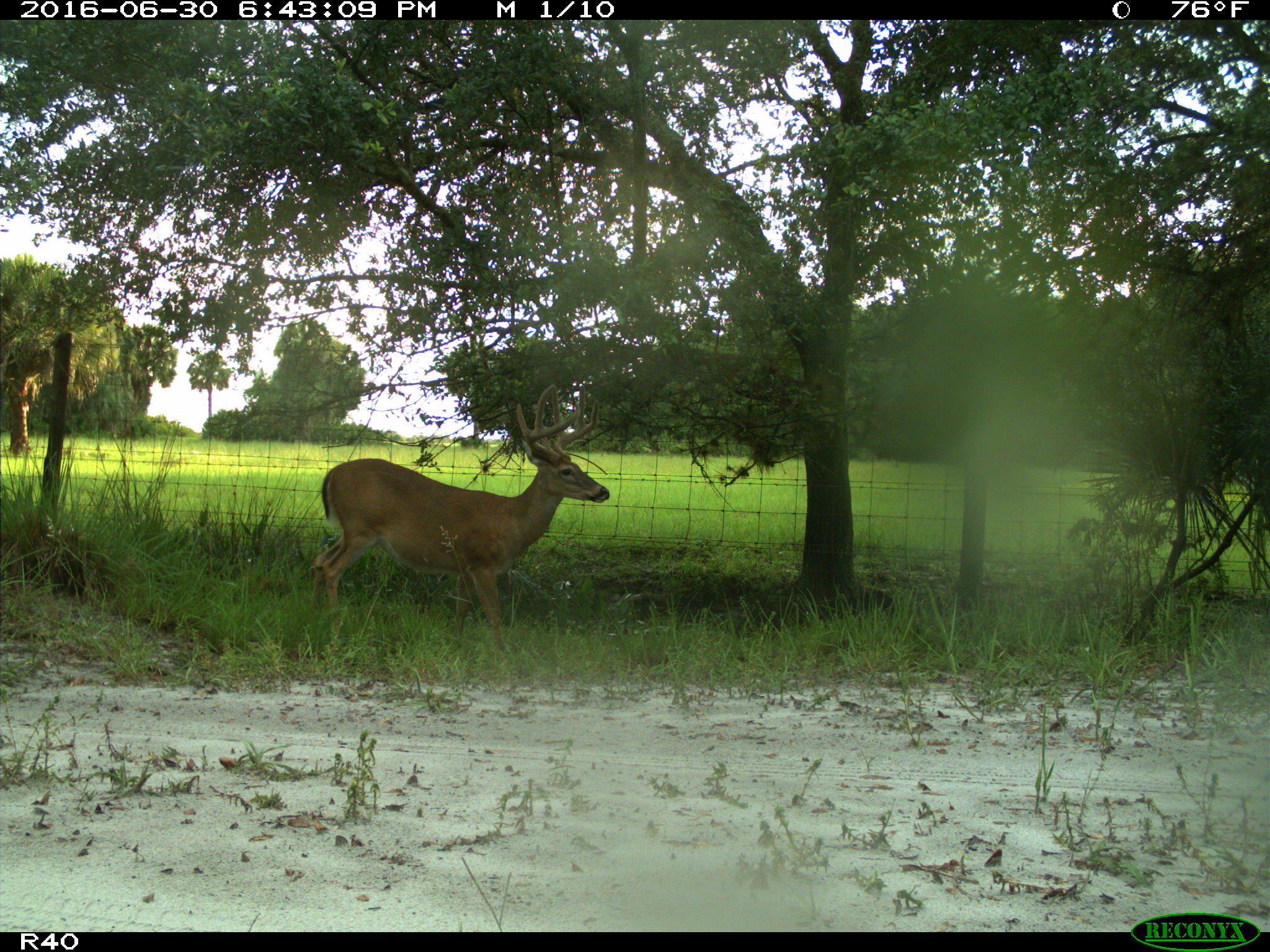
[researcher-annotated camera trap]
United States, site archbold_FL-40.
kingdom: Animalia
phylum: Chordata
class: Mammalia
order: Artiodactyla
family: Cervidae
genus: Odocoileus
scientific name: Odocoileus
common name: deer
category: unidentified deer